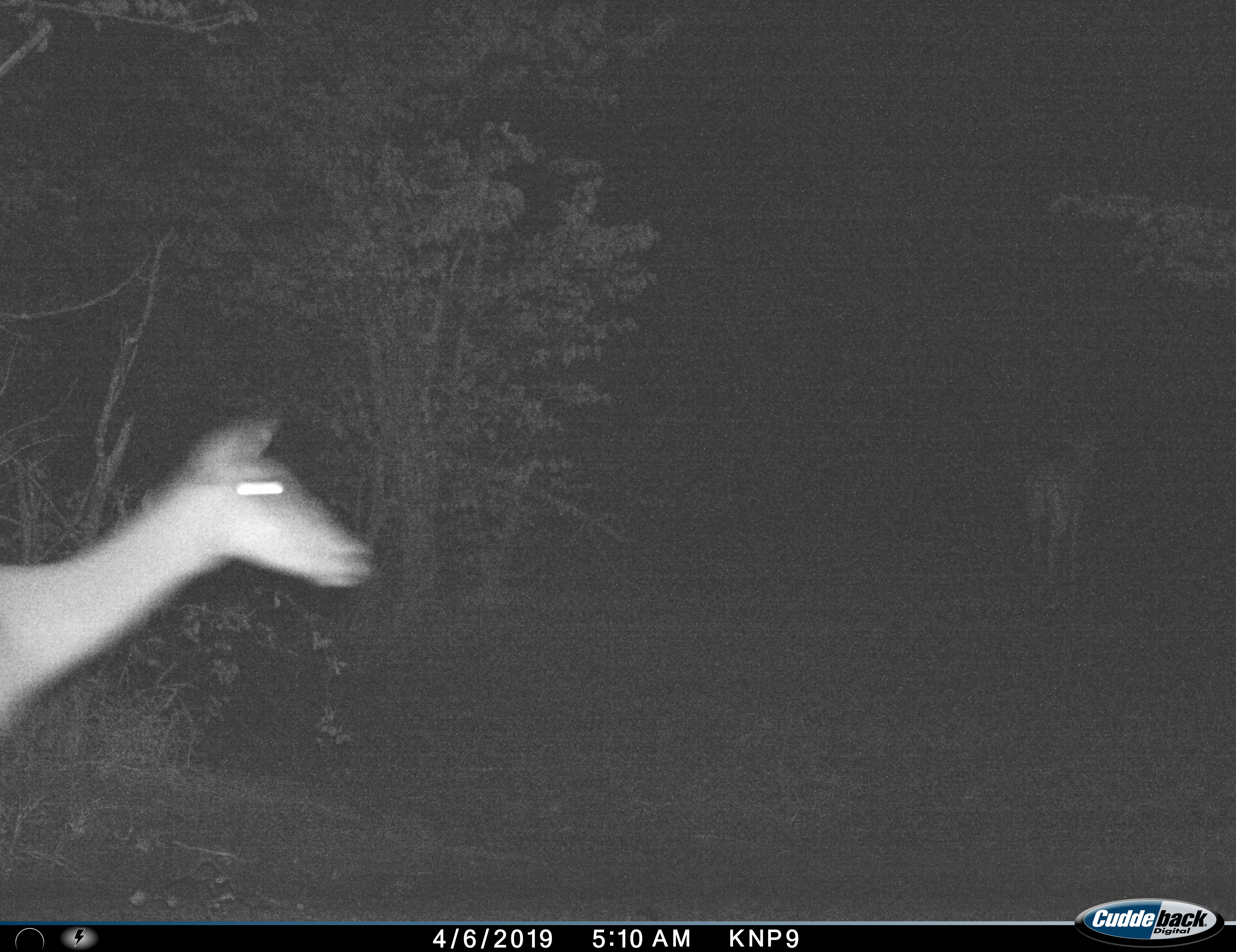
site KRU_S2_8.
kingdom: Animalia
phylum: Chordata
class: Mammalia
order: Artiodactyla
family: Bovidae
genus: Aepyceros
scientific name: Aepyceros melampus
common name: impala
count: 2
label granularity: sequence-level